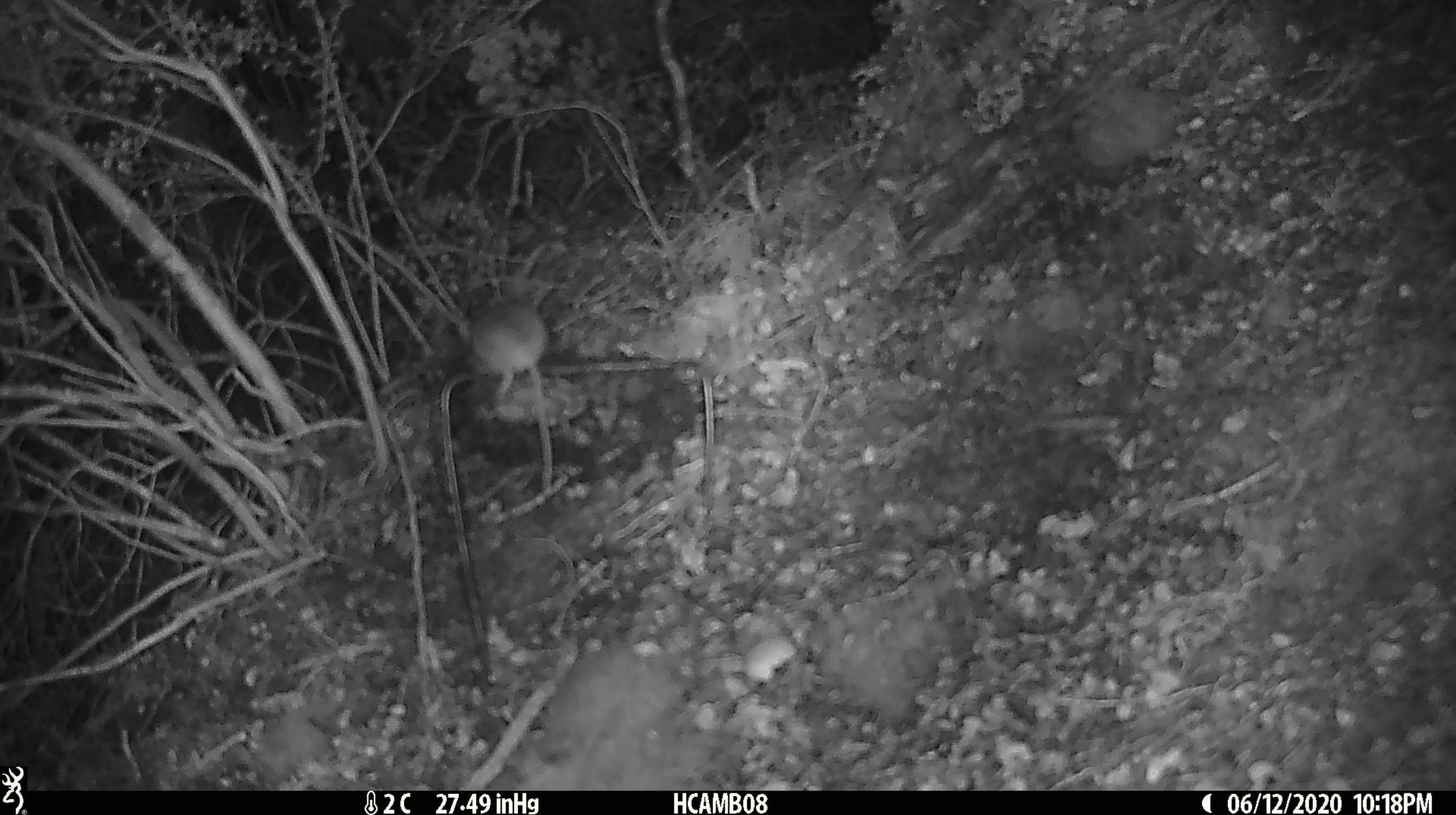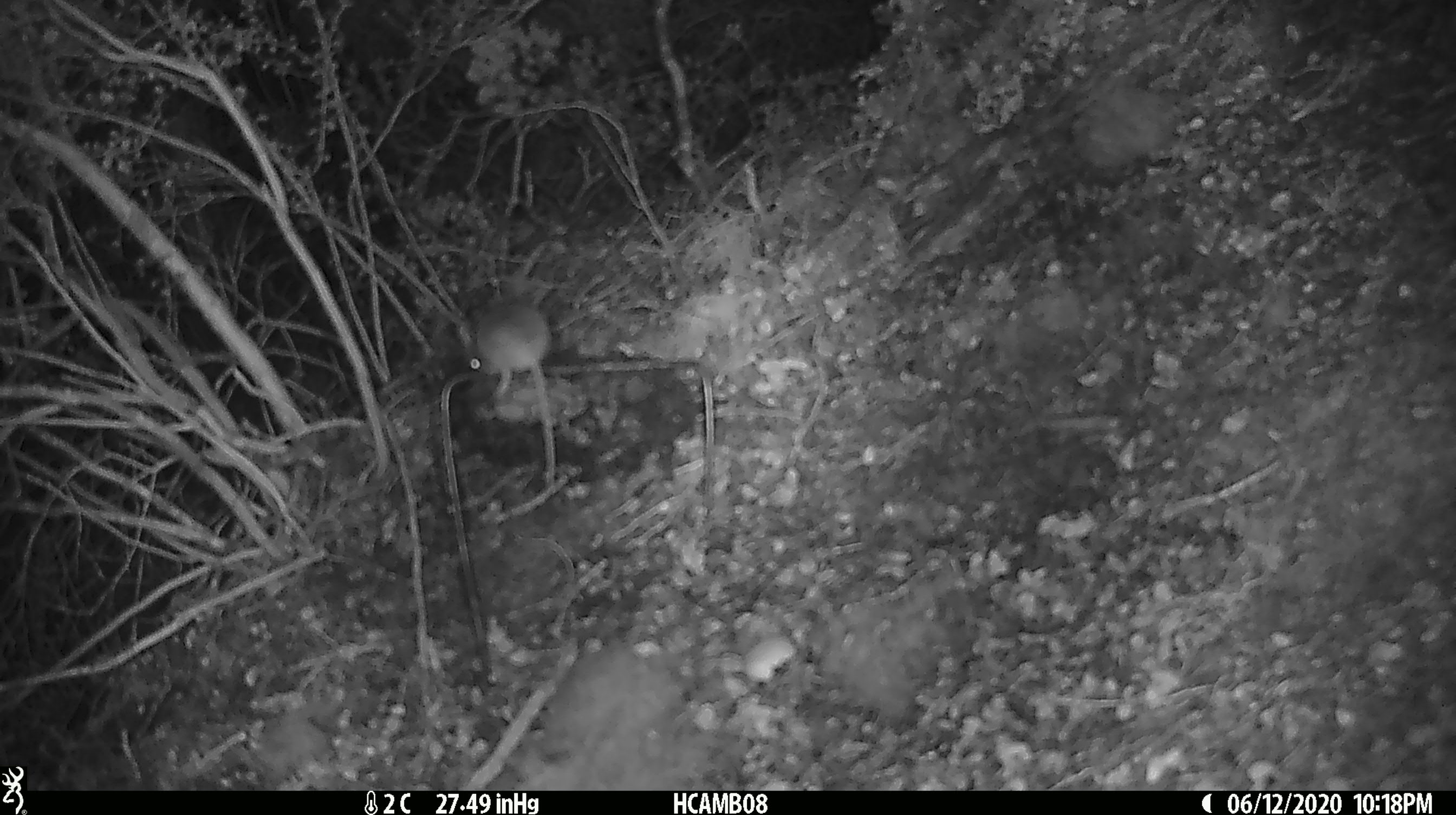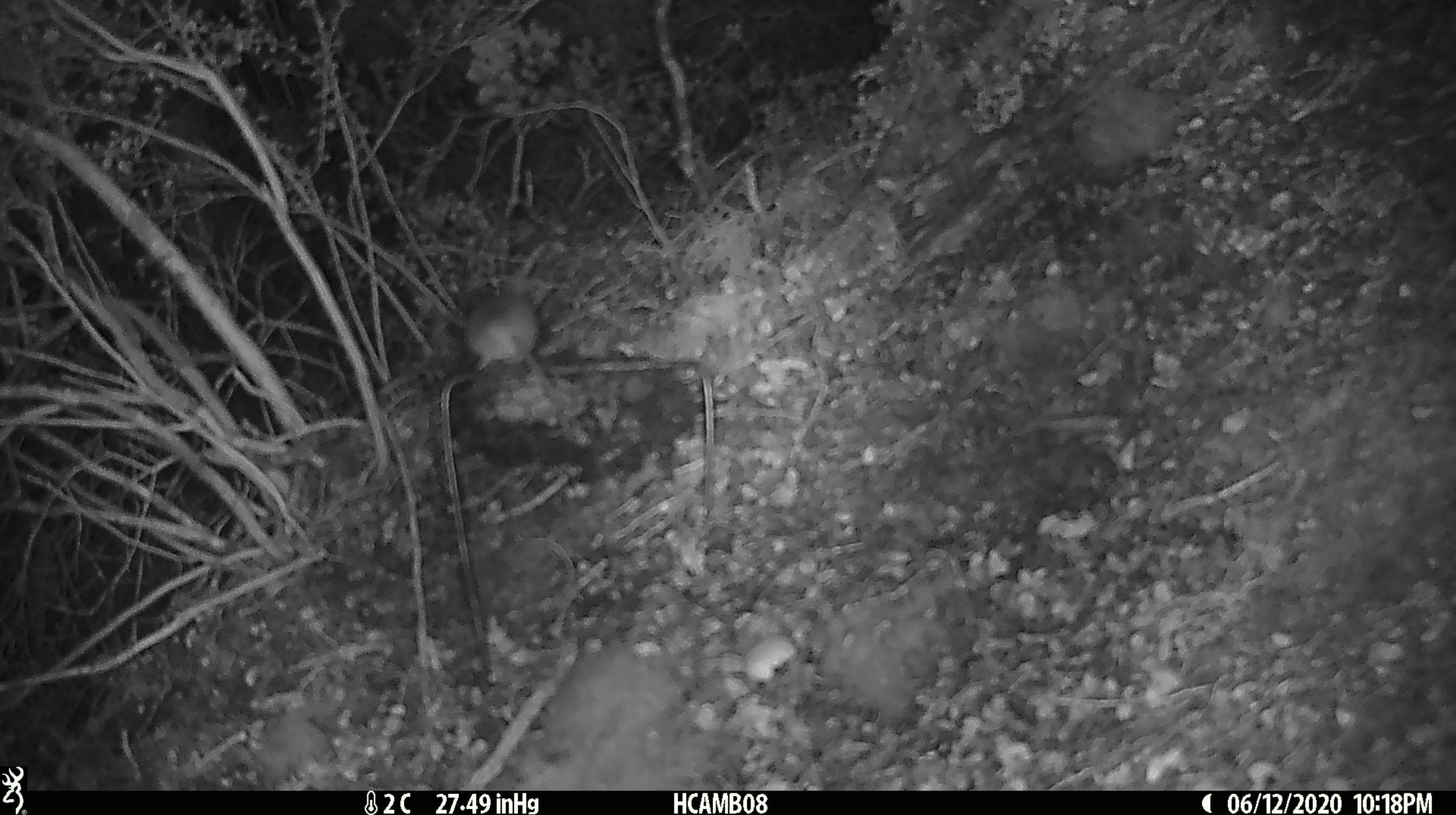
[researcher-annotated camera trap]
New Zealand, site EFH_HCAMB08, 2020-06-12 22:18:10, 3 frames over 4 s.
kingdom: Animalia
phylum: Chordata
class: Mammalia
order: Rodentia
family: Muridae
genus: Mus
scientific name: Mus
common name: mouse